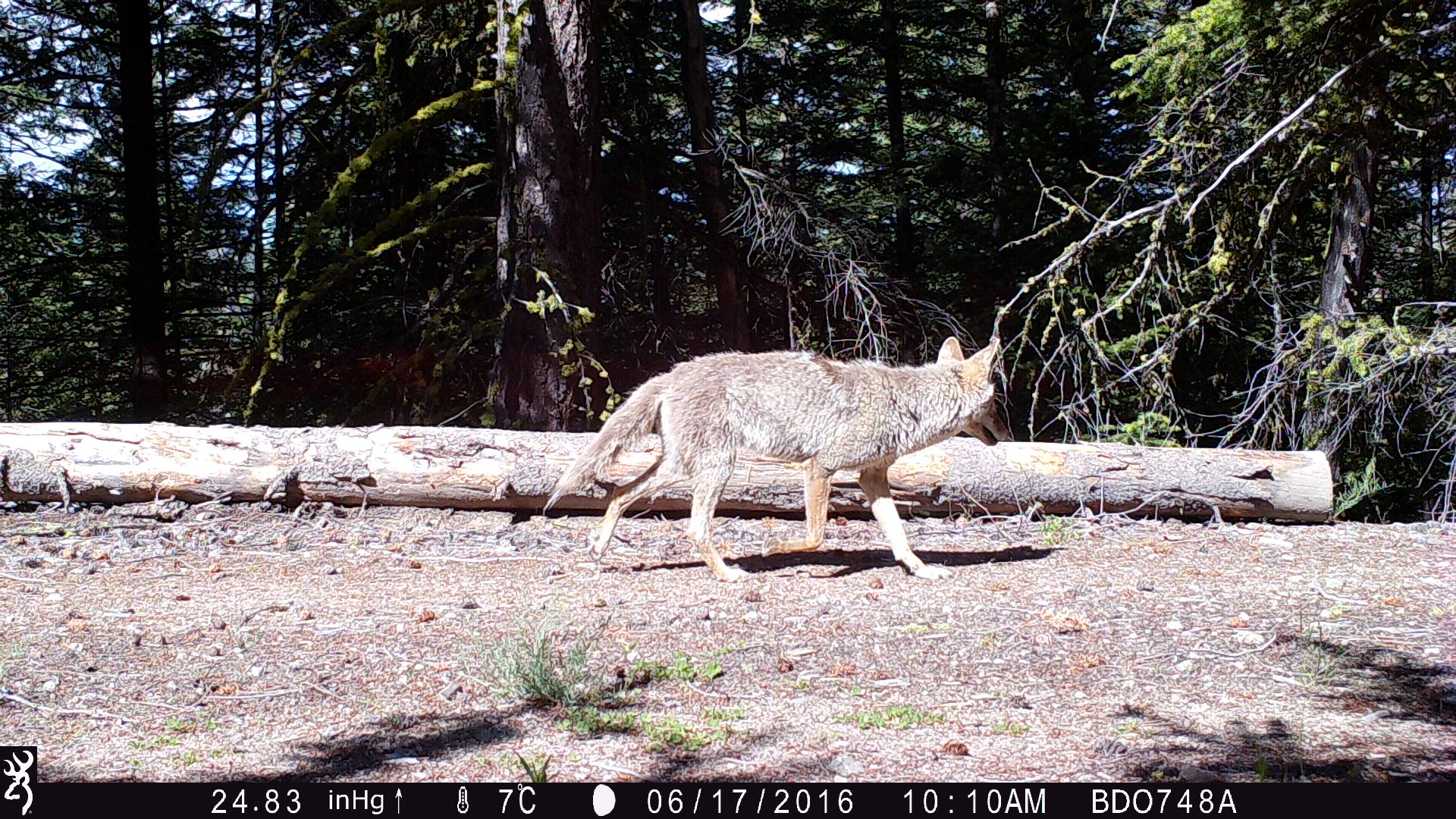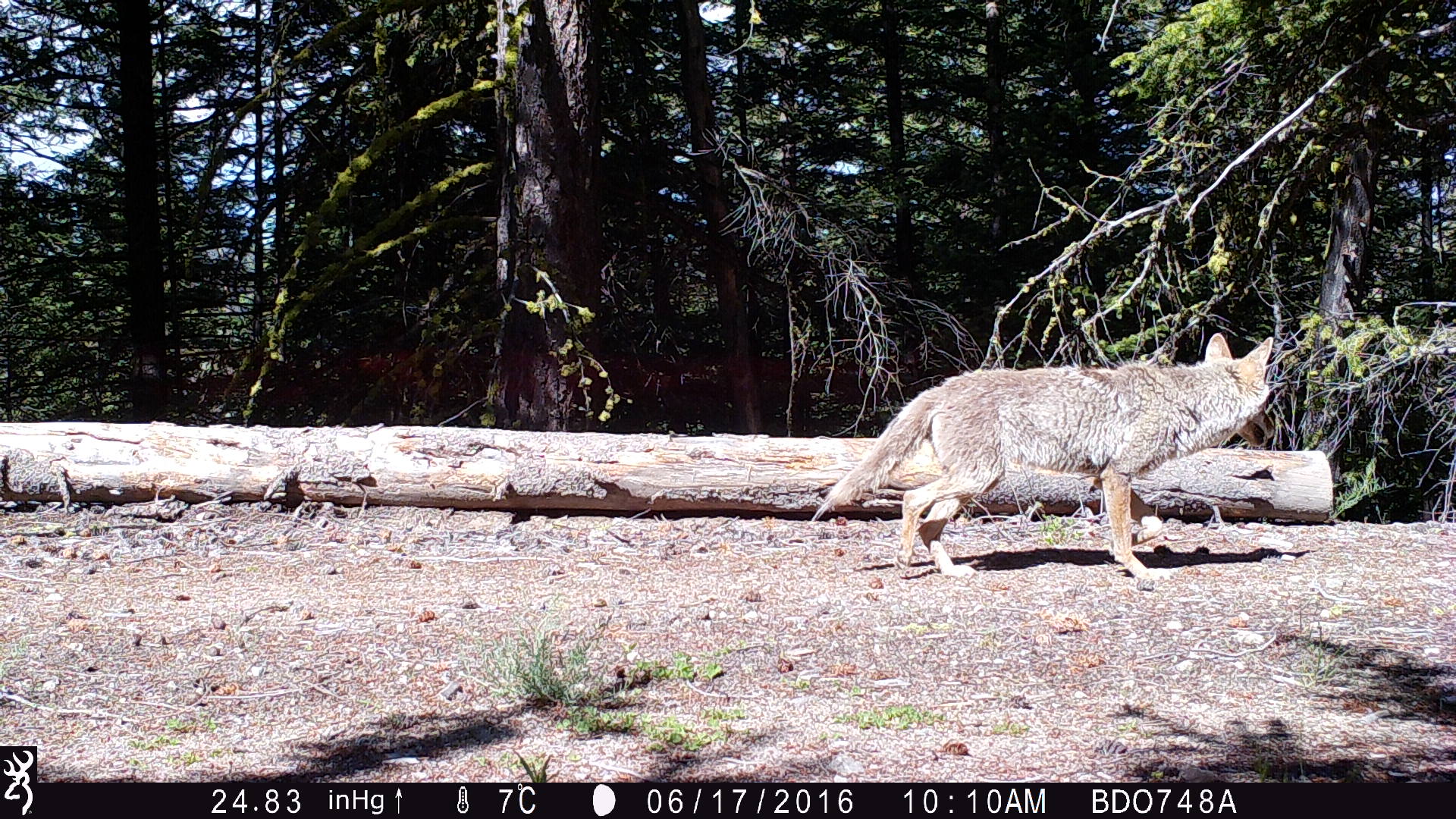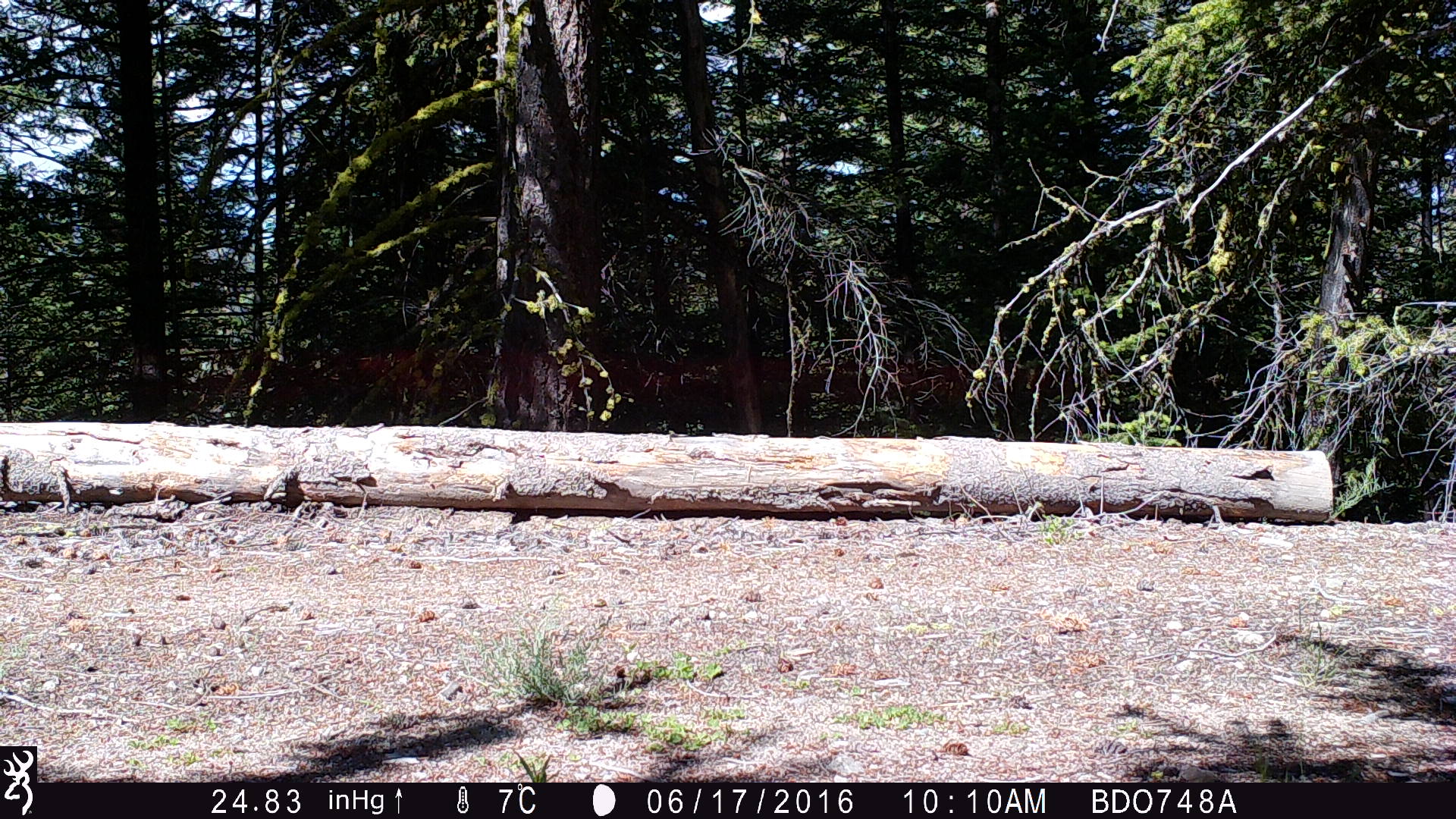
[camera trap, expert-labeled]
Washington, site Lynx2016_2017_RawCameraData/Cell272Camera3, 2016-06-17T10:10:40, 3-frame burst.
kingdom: Animalia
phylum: Chordata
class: Mammalia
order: Carnivora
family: Canidae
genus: Canis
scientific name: Canis latrans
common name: coyote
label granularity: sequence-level